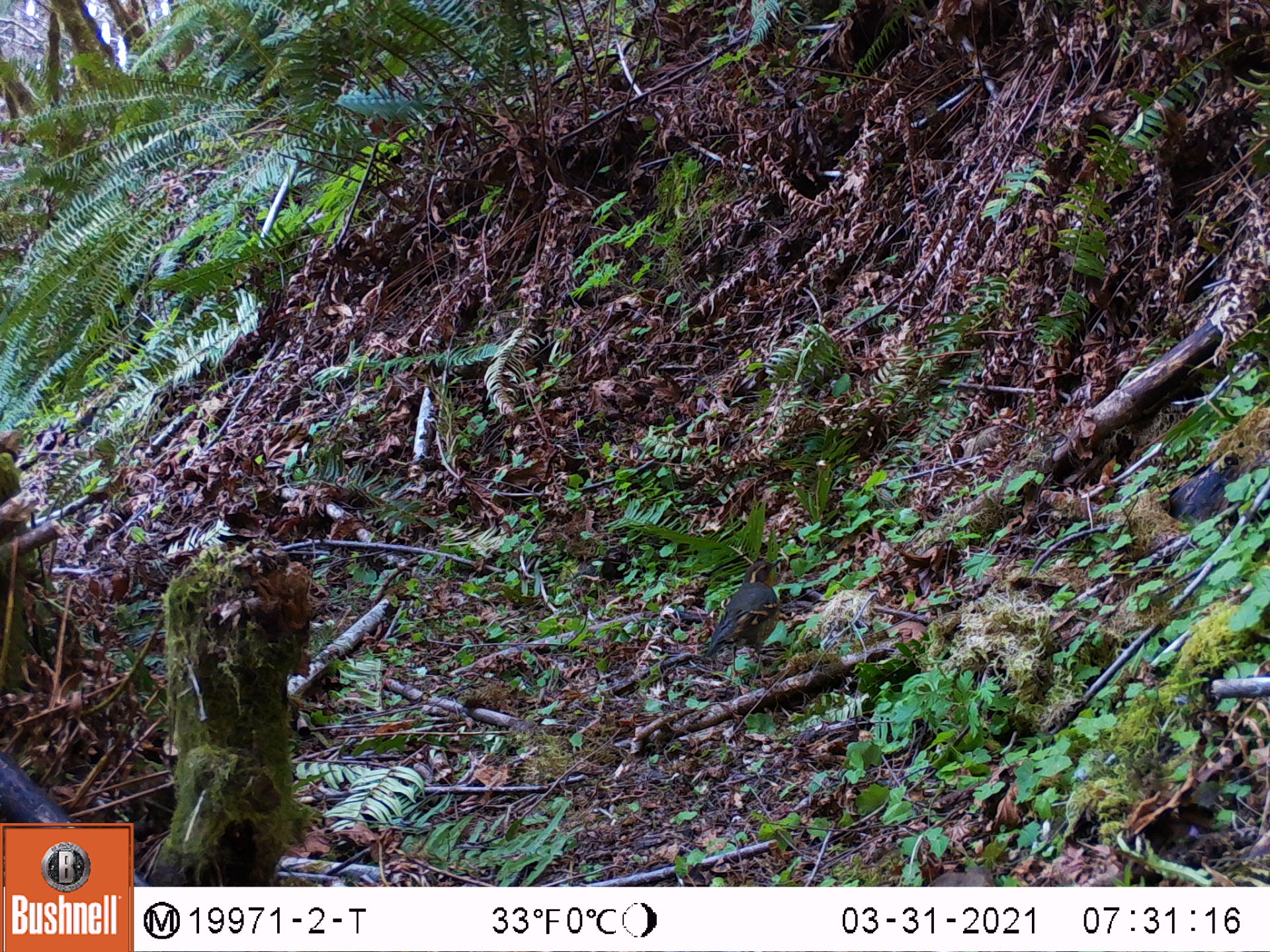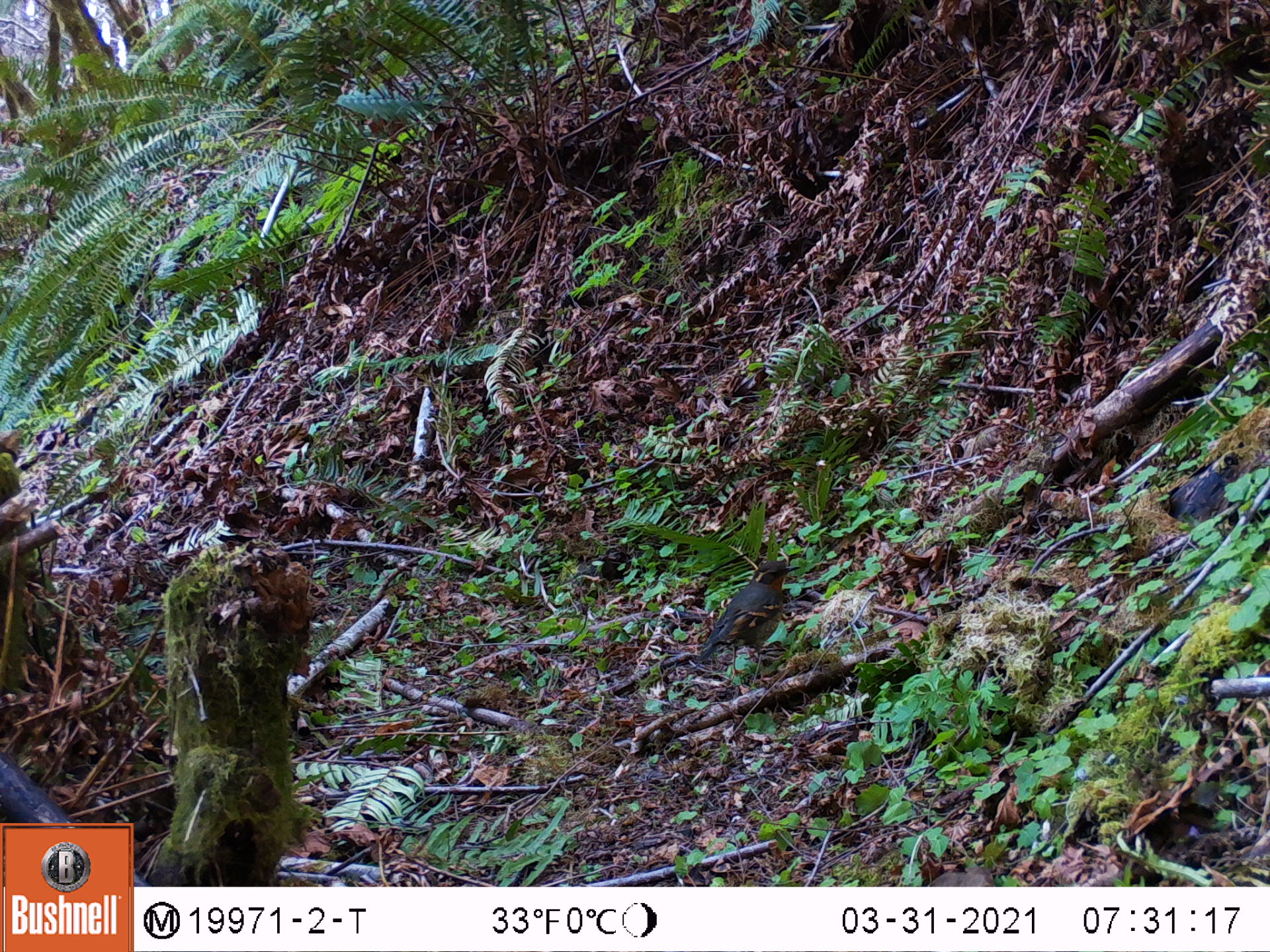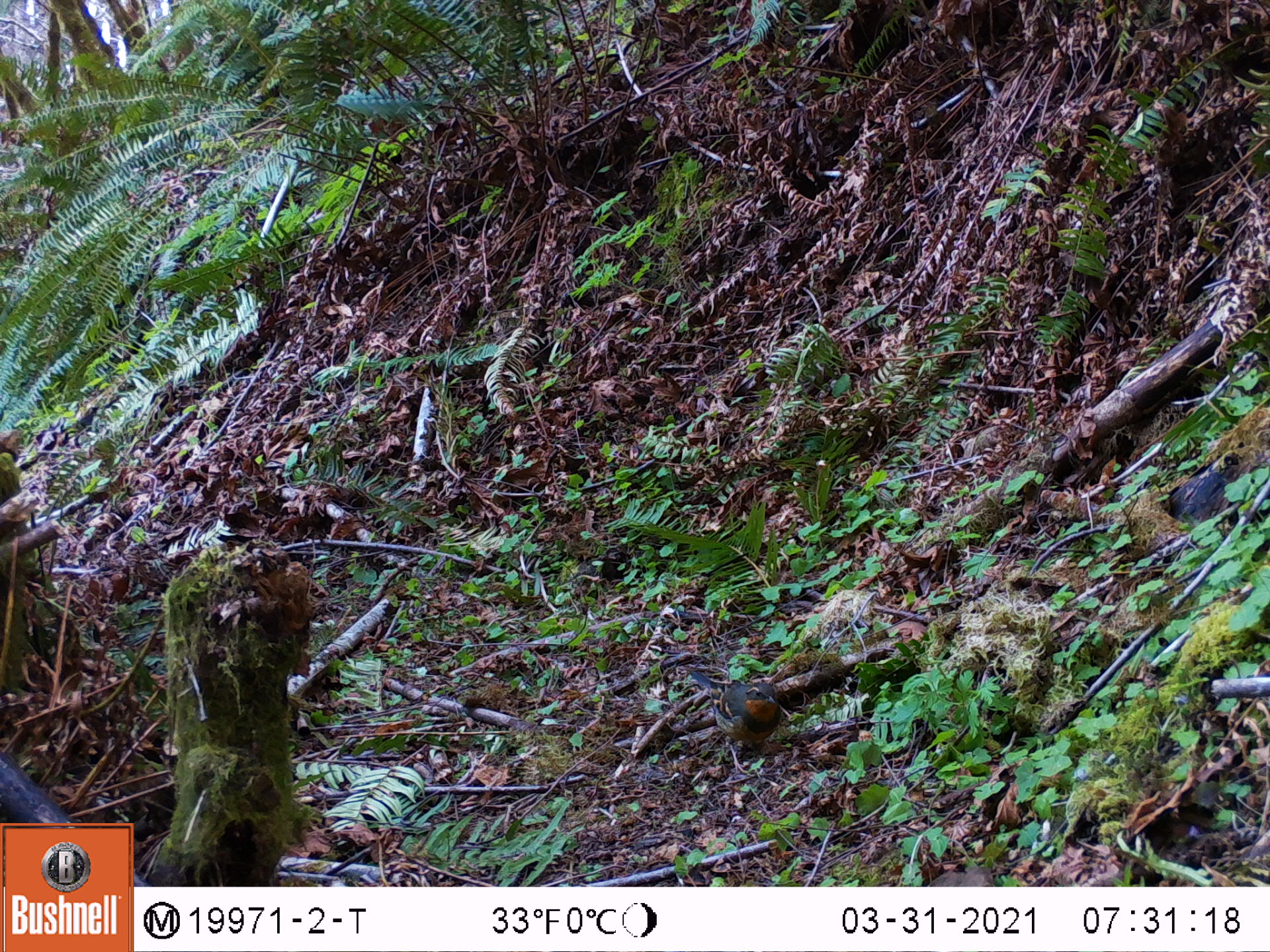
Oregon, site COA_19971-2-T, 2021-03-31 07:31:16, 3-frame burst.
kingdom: Animalia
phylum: Chordata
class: Aves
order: Passeriformes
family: Turdidae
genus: Ixoreus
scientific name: Ixoreus naevius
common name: varied thrush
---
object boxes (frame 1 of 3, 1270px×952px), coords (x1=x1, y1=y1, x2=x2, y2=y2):
varied thrush: (x1=691, y1=528, x2=828, y2=685)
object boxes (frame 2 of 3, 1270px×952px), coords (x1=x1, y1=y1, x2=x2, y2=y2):
varied thrush: (x1=671, y1=530, x2=825, y2=700)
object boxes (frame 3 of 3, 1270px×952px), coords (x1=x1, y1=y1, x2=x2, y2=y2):
varied thrush: (x1=662, y1=637, x2=823, y2=770)